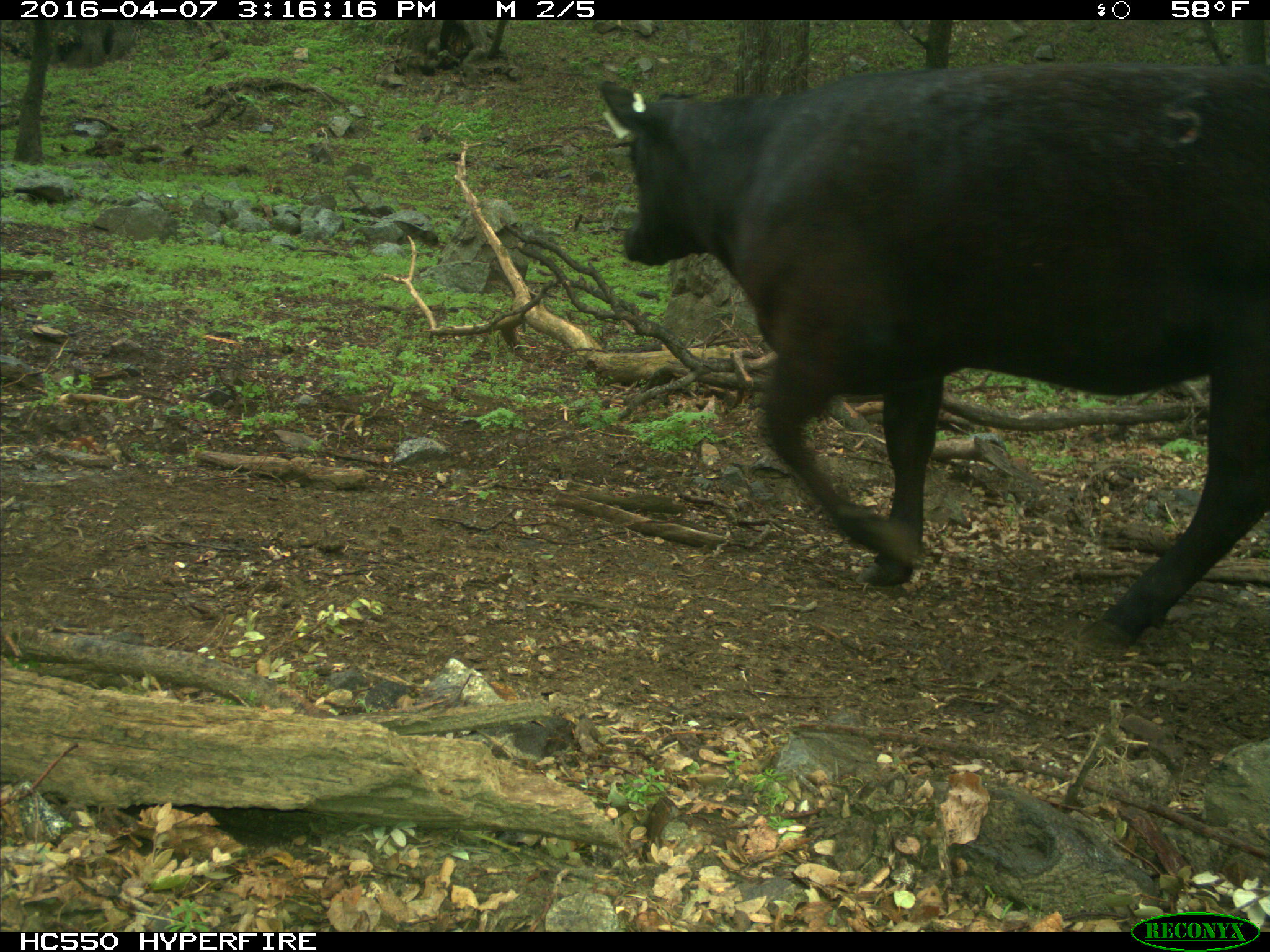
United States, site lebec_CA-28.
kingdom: Animalia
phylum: Chordata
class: Mammalia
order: Artiodactyla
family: Bovidae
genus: Bos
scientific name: Bos taurus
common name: domestic cow